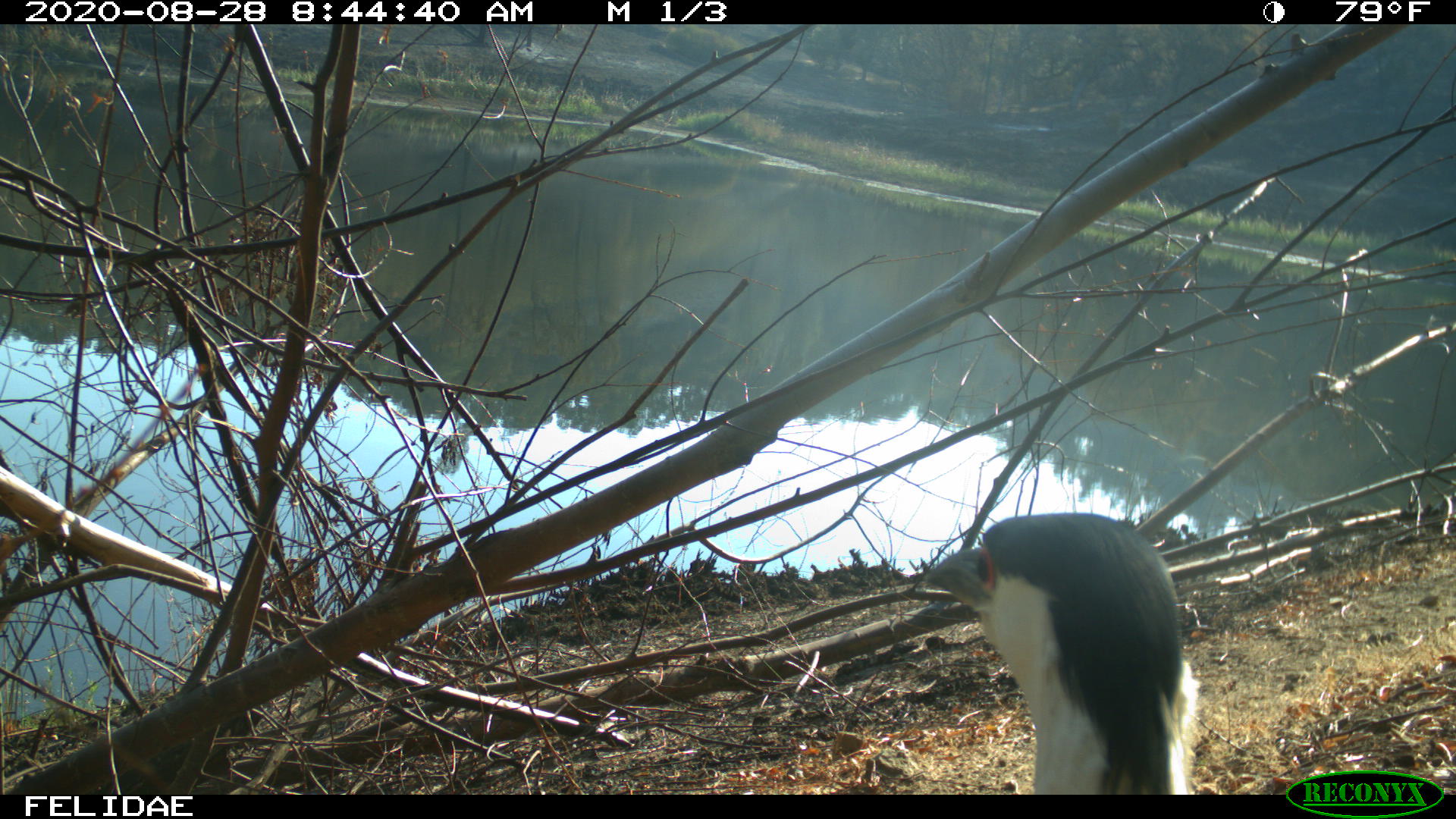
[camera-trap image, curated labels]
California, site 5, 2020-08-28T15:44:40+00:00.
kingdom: Animalia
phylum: Chordata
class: Aves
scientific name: Aves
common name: bird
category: unknown bird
Unknown bird (bird) (Aves).